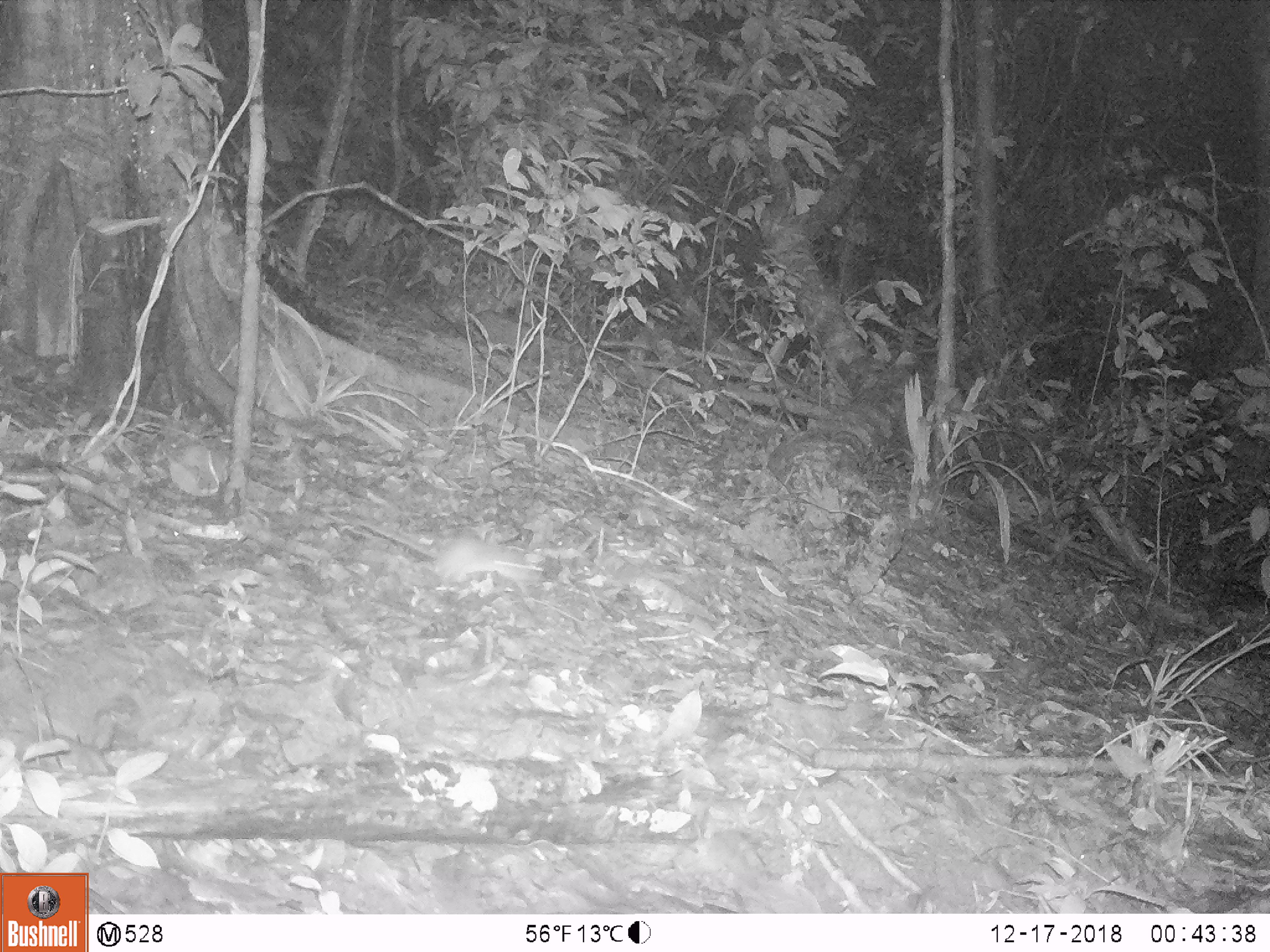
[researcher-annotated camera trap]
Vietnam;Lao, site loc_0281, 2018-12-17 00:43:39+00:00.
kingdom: Animalia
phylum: Chordata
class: Mammalia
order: Rodentia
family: Muridae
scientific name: Muridae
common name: old-world mice and rats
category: unidentified murid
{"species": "unidentified murid (old-world mice and rats) (Muridae)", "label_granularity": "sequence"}